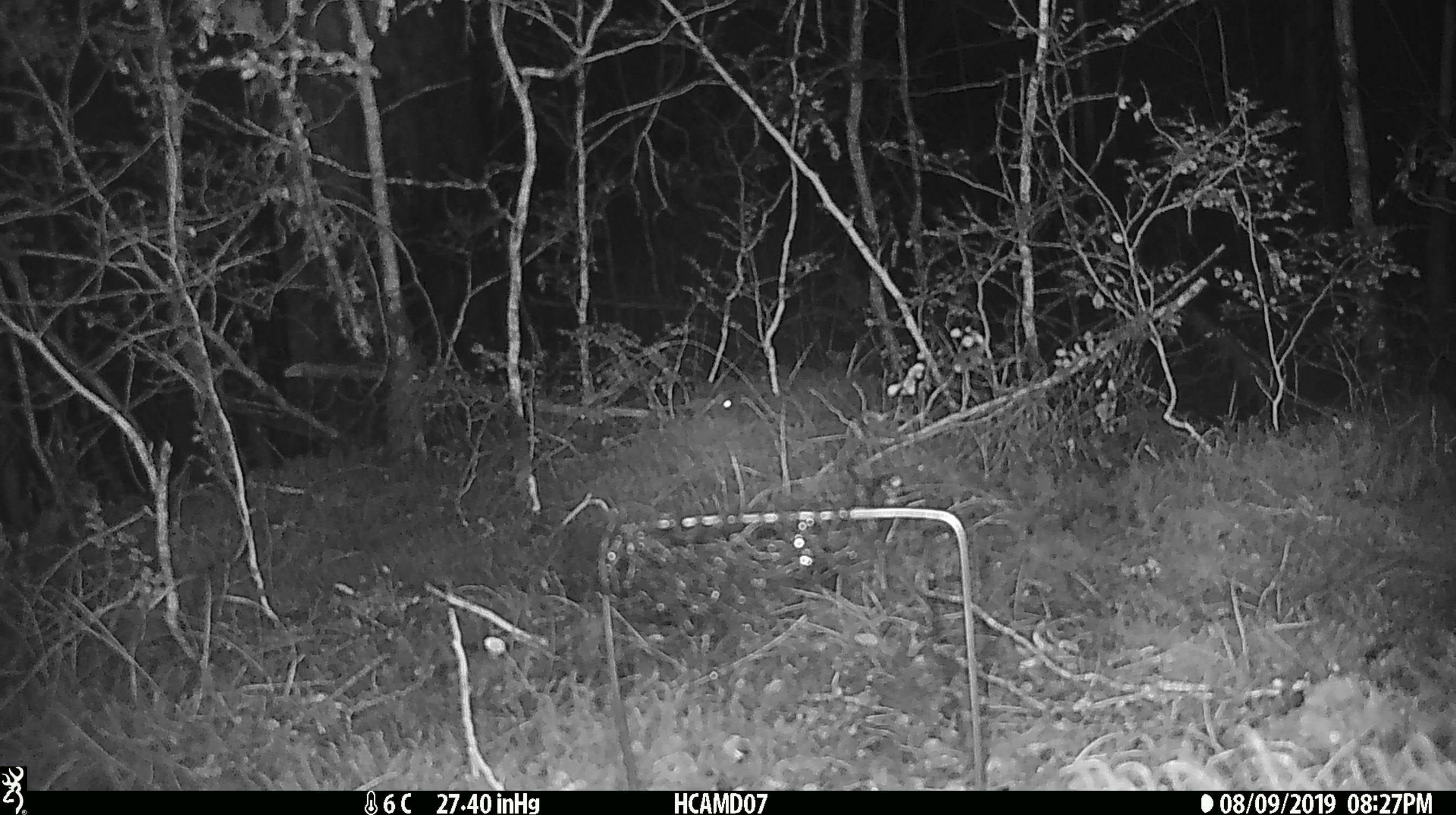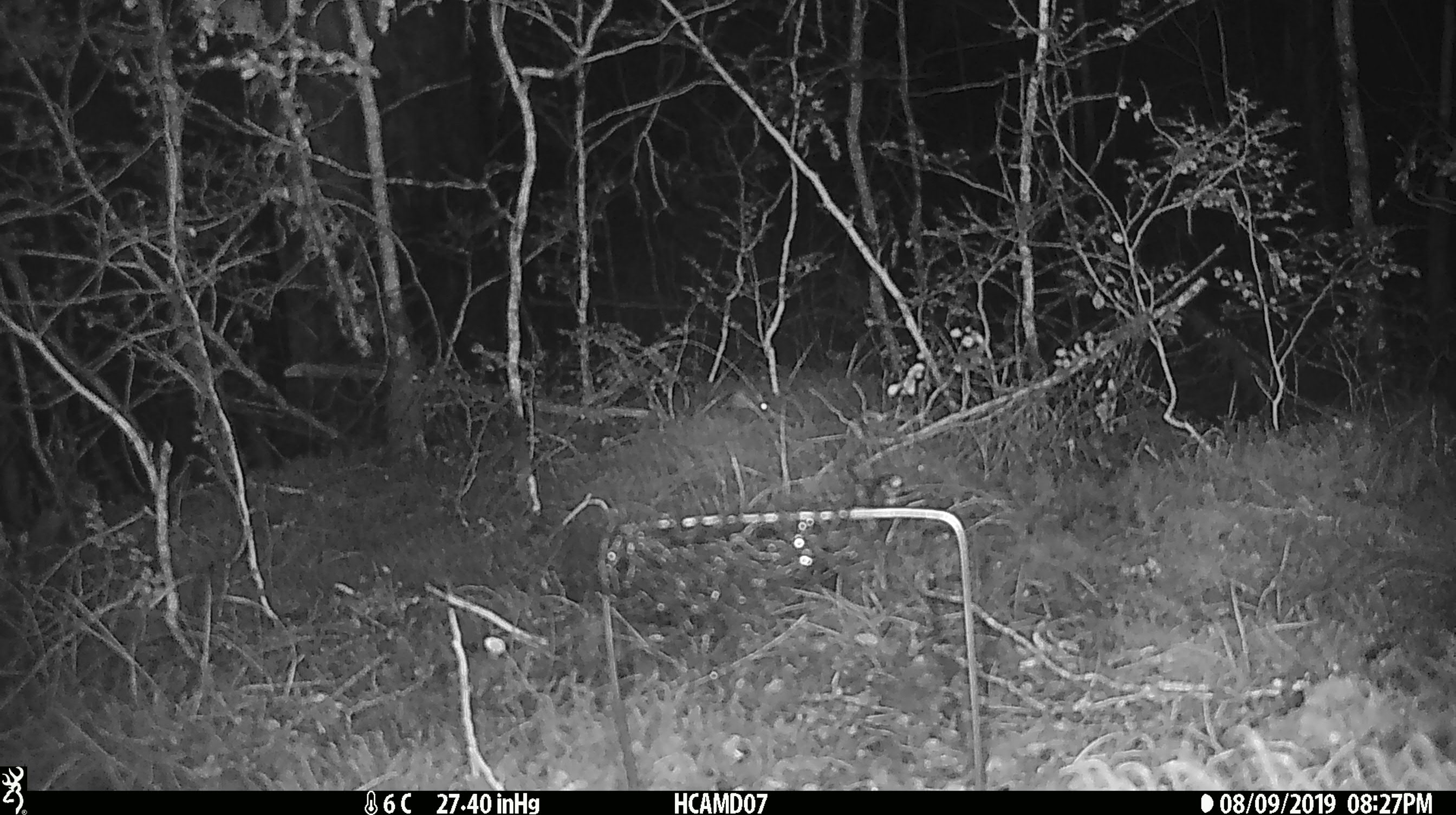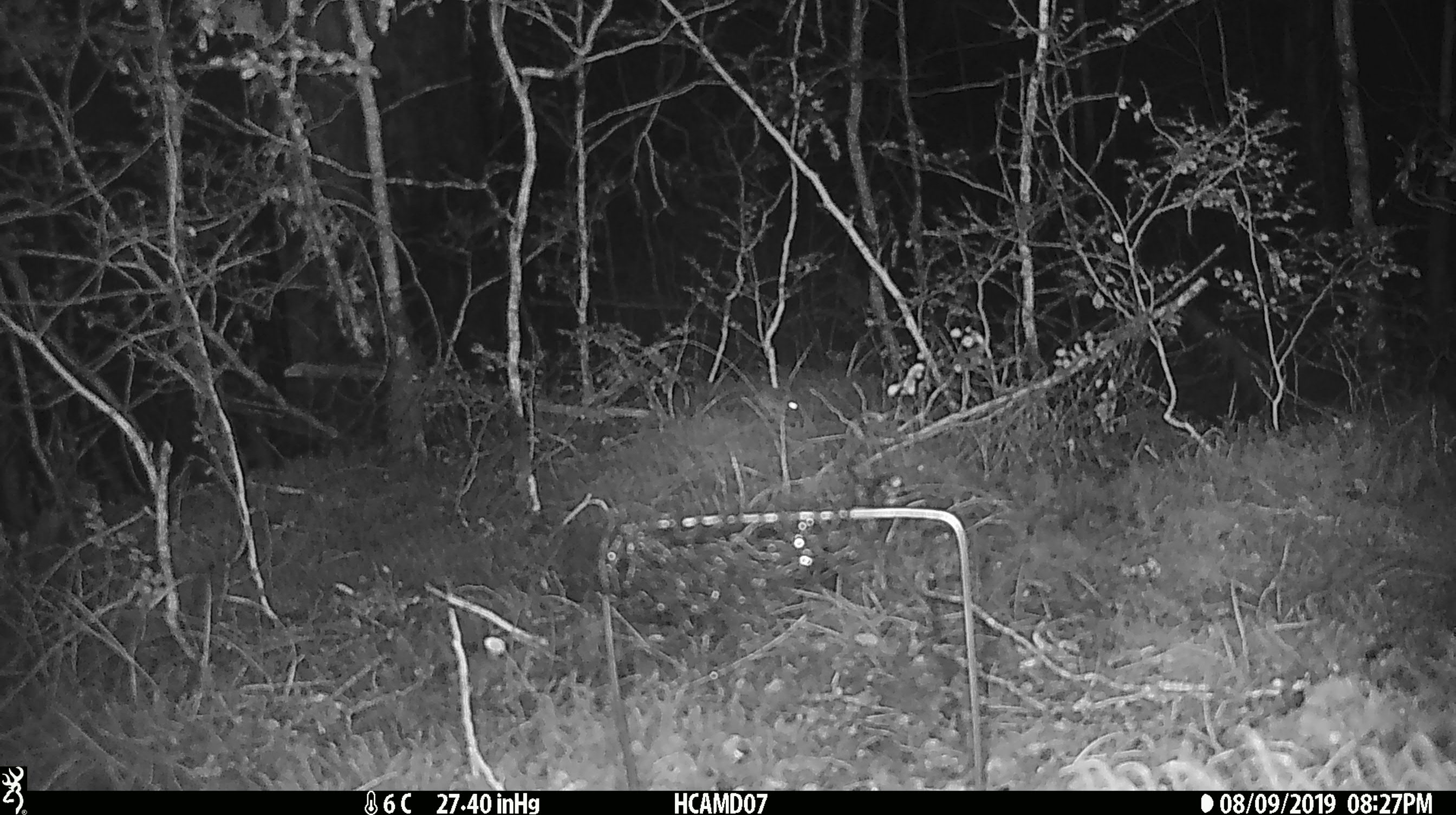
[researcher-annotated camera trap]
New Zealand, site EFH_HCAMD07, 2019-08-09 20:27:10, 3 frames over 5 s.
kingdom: Animalia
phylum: Chordata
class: Mammalia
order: Rodentia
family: Muridae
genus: Mus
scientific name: Mus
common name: mouse